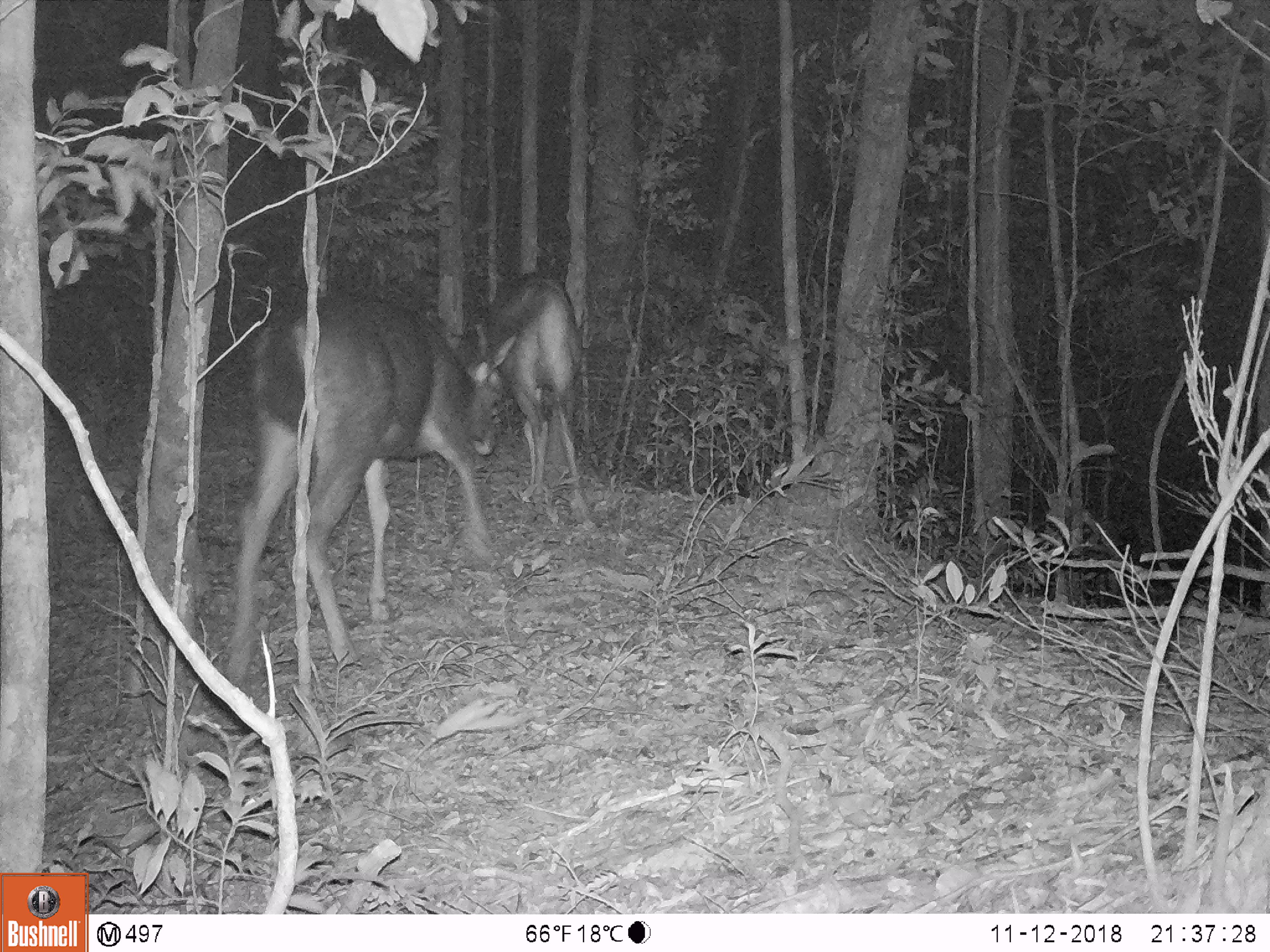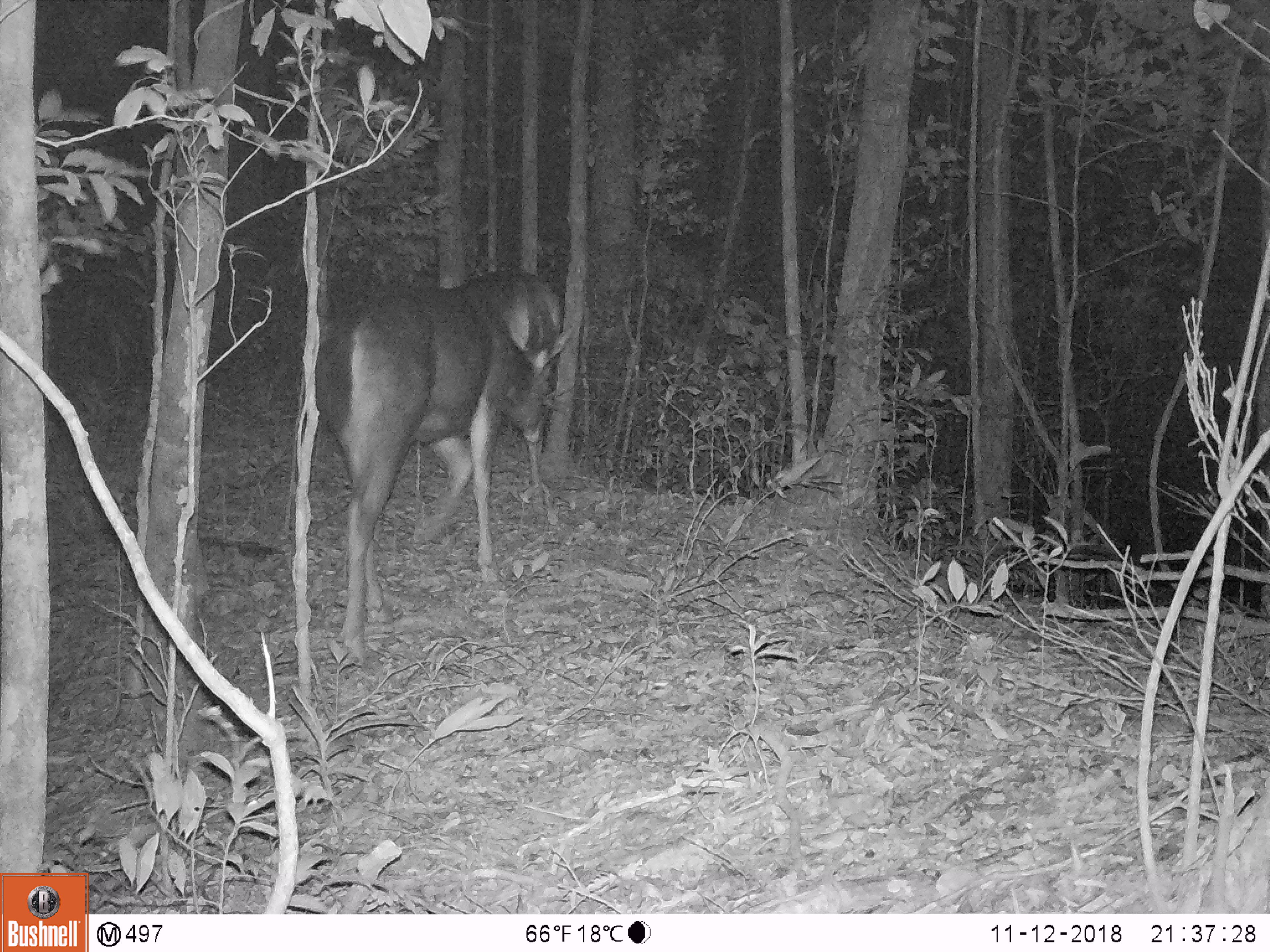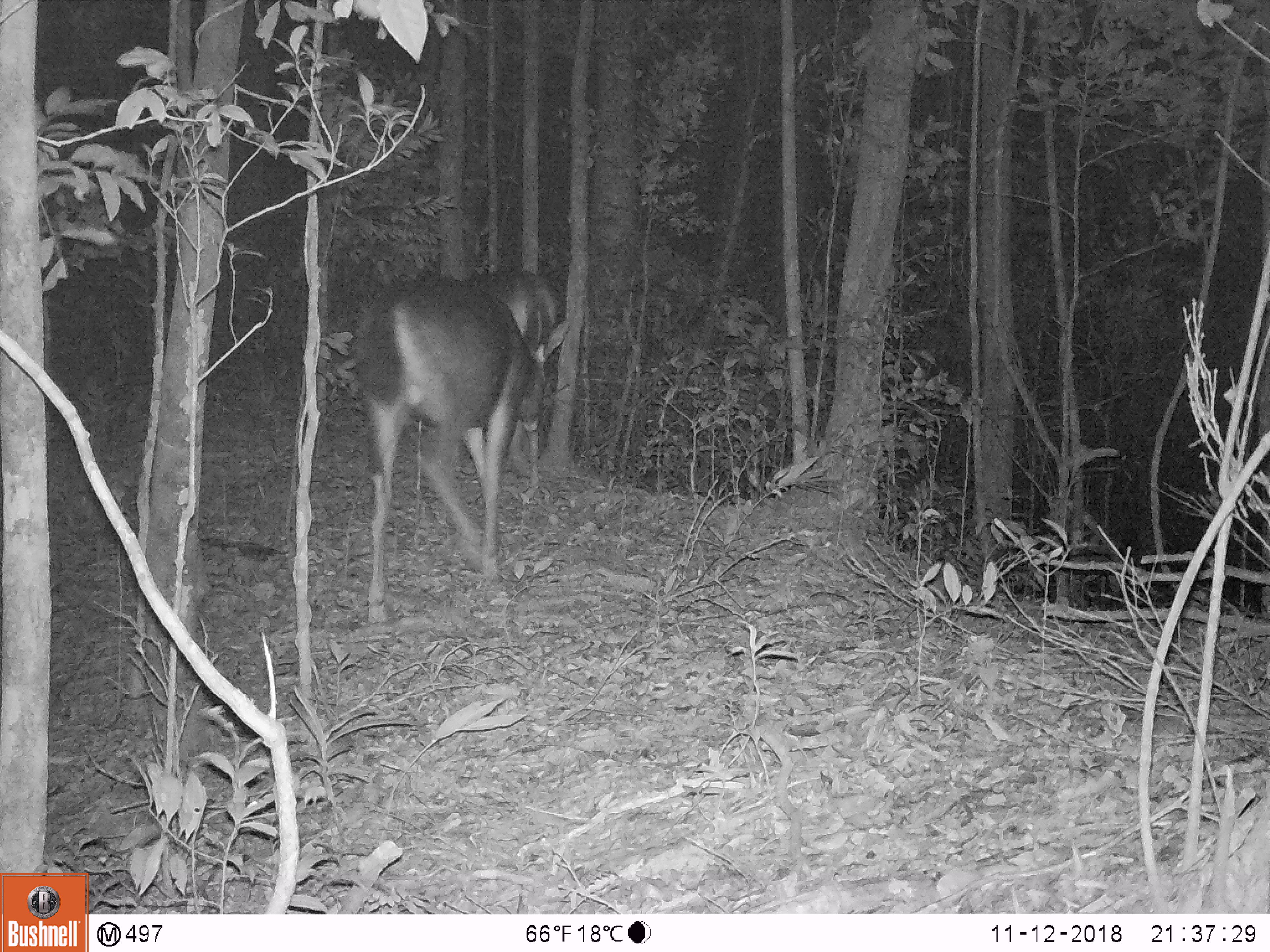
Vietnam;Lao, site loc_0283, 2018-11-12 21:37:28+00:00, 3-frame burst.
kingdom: Animalia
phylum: Chordata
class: Mammalia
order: Artiodactyla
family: Cervidae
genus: Rusa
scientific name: Rusa unicolor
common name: sambar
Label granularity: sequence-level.